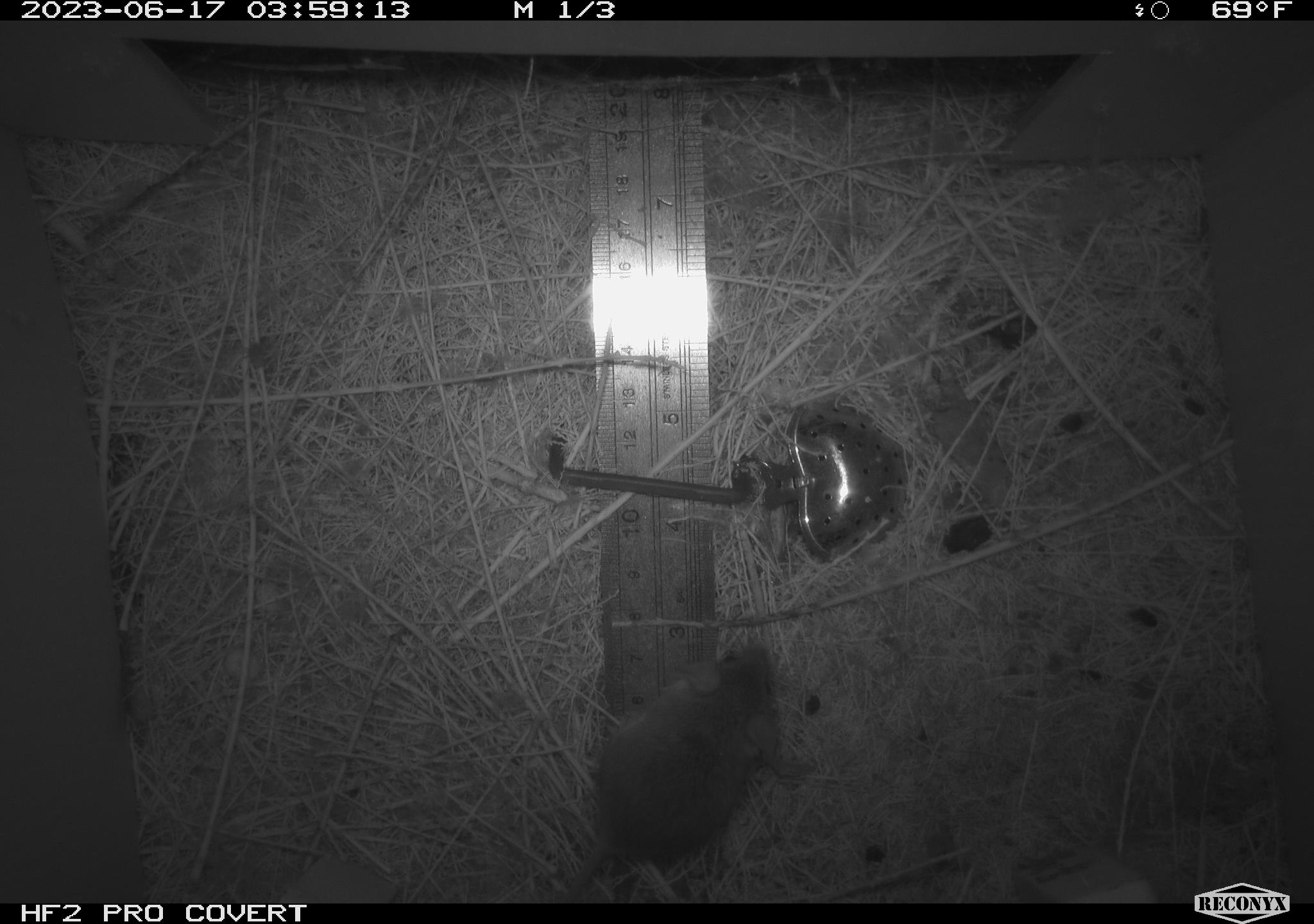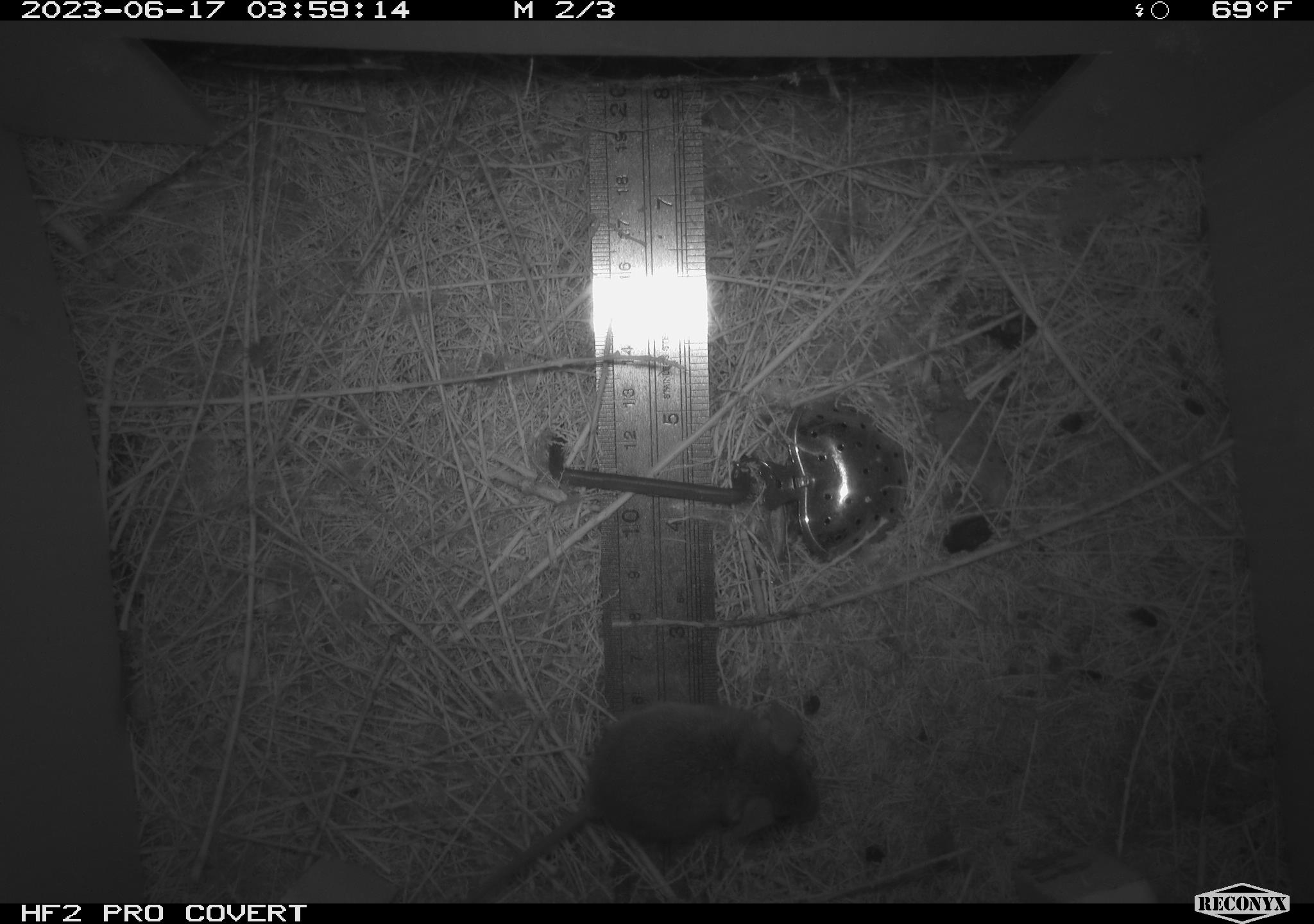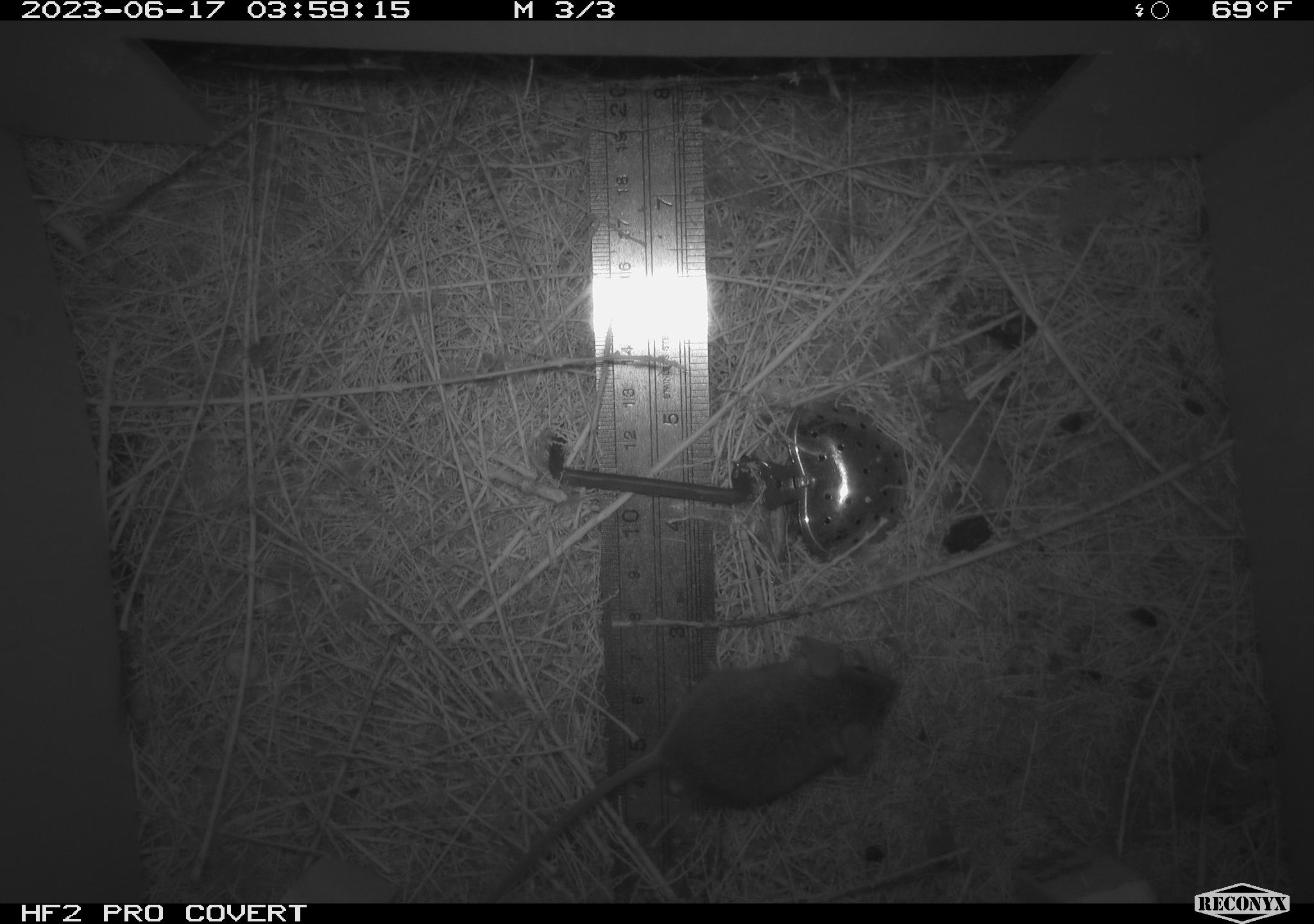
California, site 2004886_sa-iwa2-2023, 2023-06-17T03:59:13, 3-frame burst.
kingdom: Animalia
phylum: Chordata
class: Mammalia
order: Rodentia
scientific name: Rodentia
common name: mouse species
Mouse species (Rodentia).